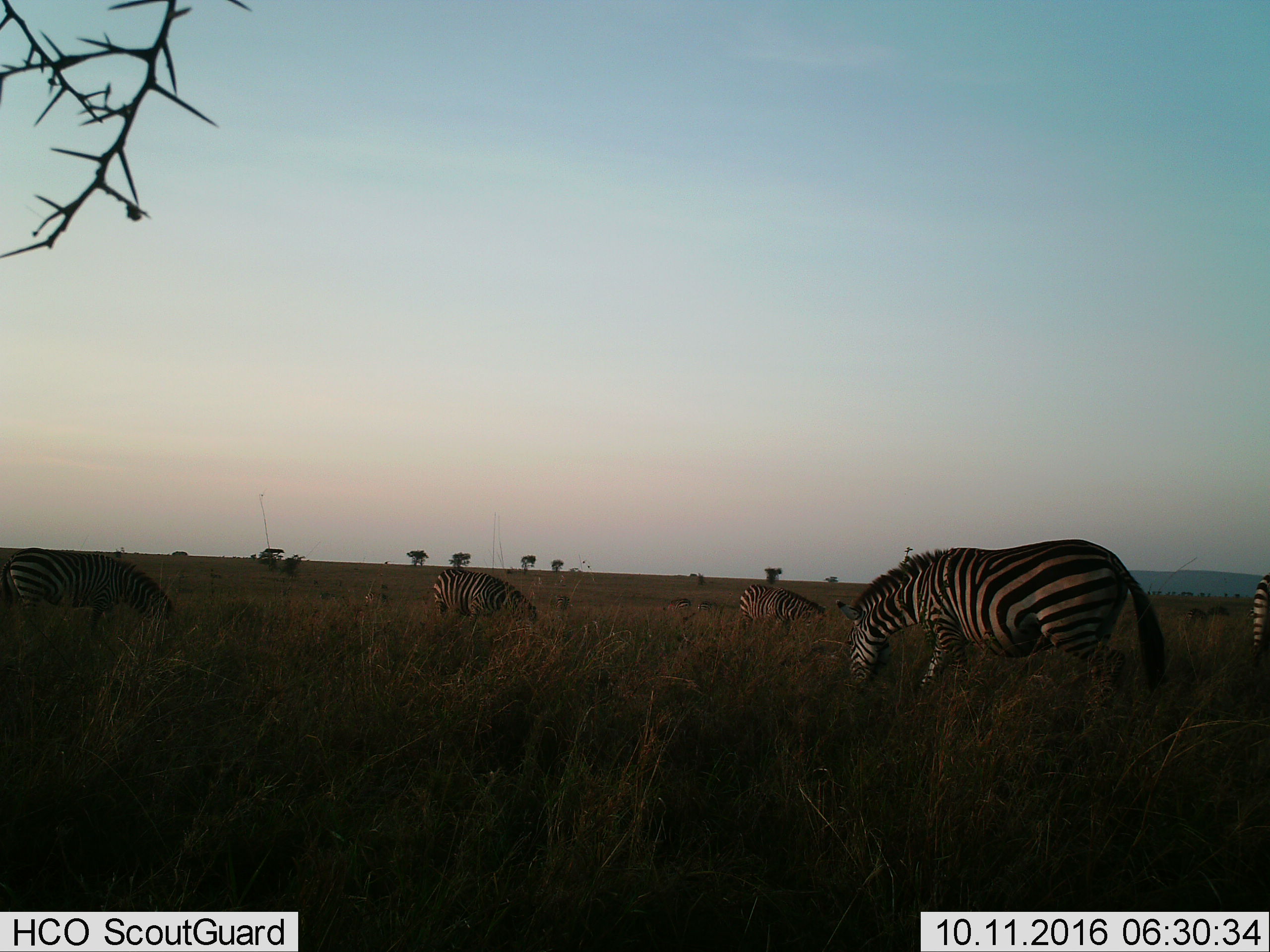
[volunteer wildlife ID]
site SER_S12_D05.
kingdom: Animalia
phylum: Chordata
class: Mammalia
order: Perissodactyla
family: Equidae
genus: Equus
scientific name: Equus quagga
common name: plains zebra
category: zebraplains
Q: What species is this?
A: Zebraplains (plains zebra) (Equus quagga).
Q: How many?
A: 5.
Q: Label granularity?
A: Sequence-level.